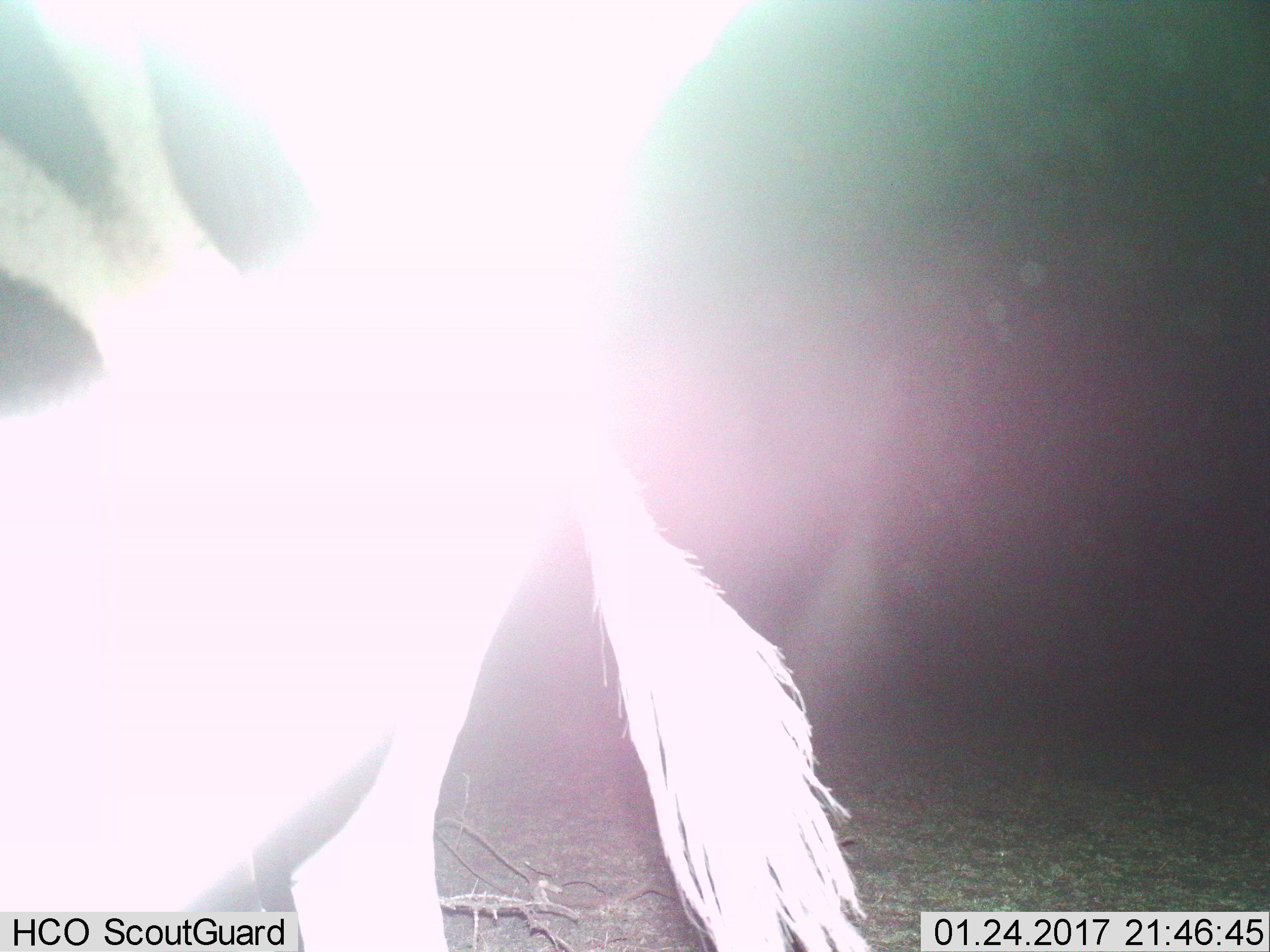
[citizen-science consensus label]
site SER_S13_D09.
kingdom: Animalia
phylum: Chordata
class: Mammalia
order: Perissodactyla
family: Equidae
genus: Equus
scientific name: Equus quagga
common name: plains zebra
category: zebraplains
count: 1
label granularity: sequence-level